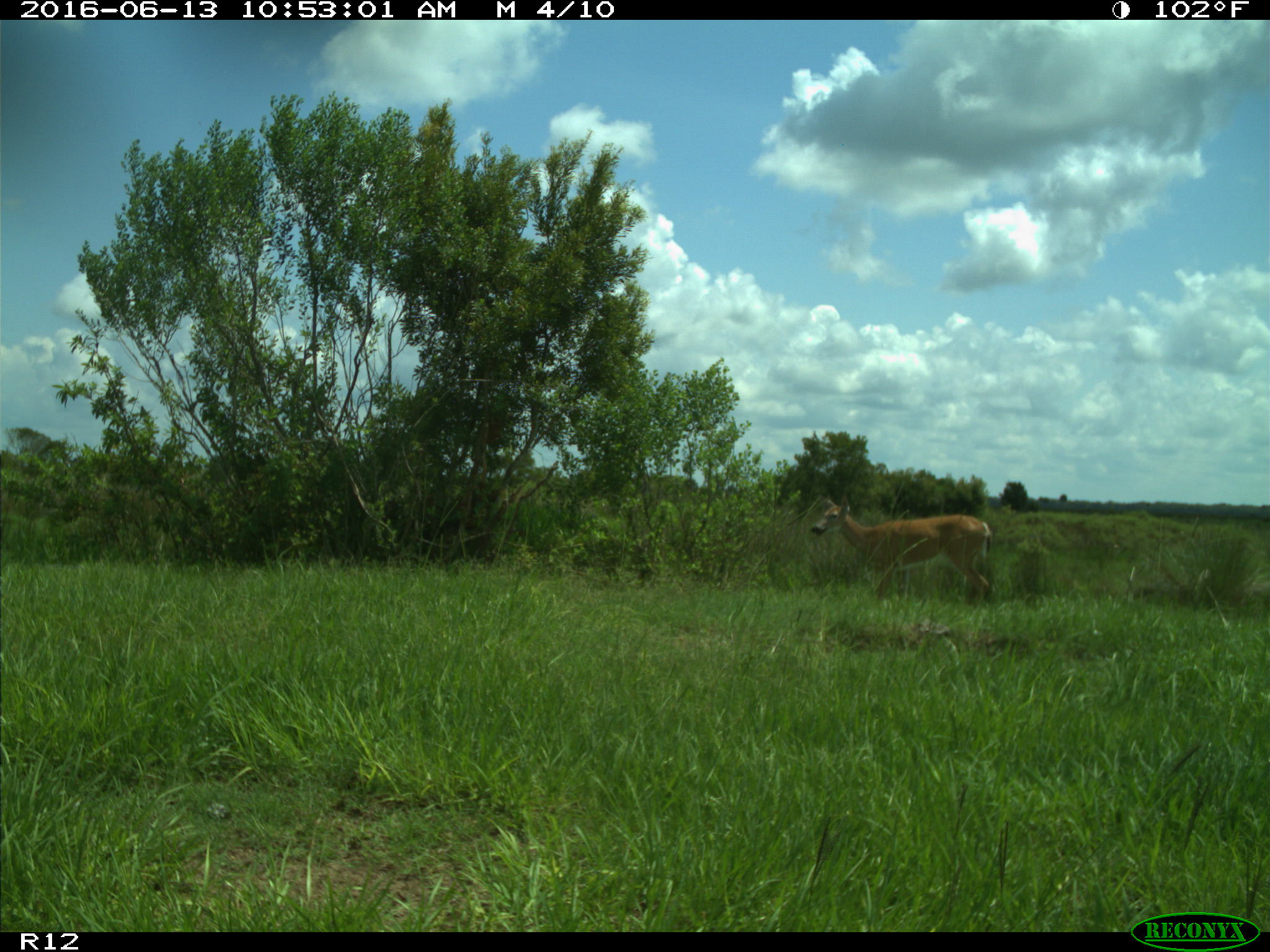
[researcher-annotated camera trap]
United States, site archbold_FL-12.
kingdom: Animalia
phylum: Chordata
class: Mammalia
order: Artiodactyla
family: Cervidae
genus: Odocoileus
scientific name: Odocoileus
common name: deer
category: unidentified deer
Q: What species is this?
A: Unidentified deer (deer) (Odocoileus).